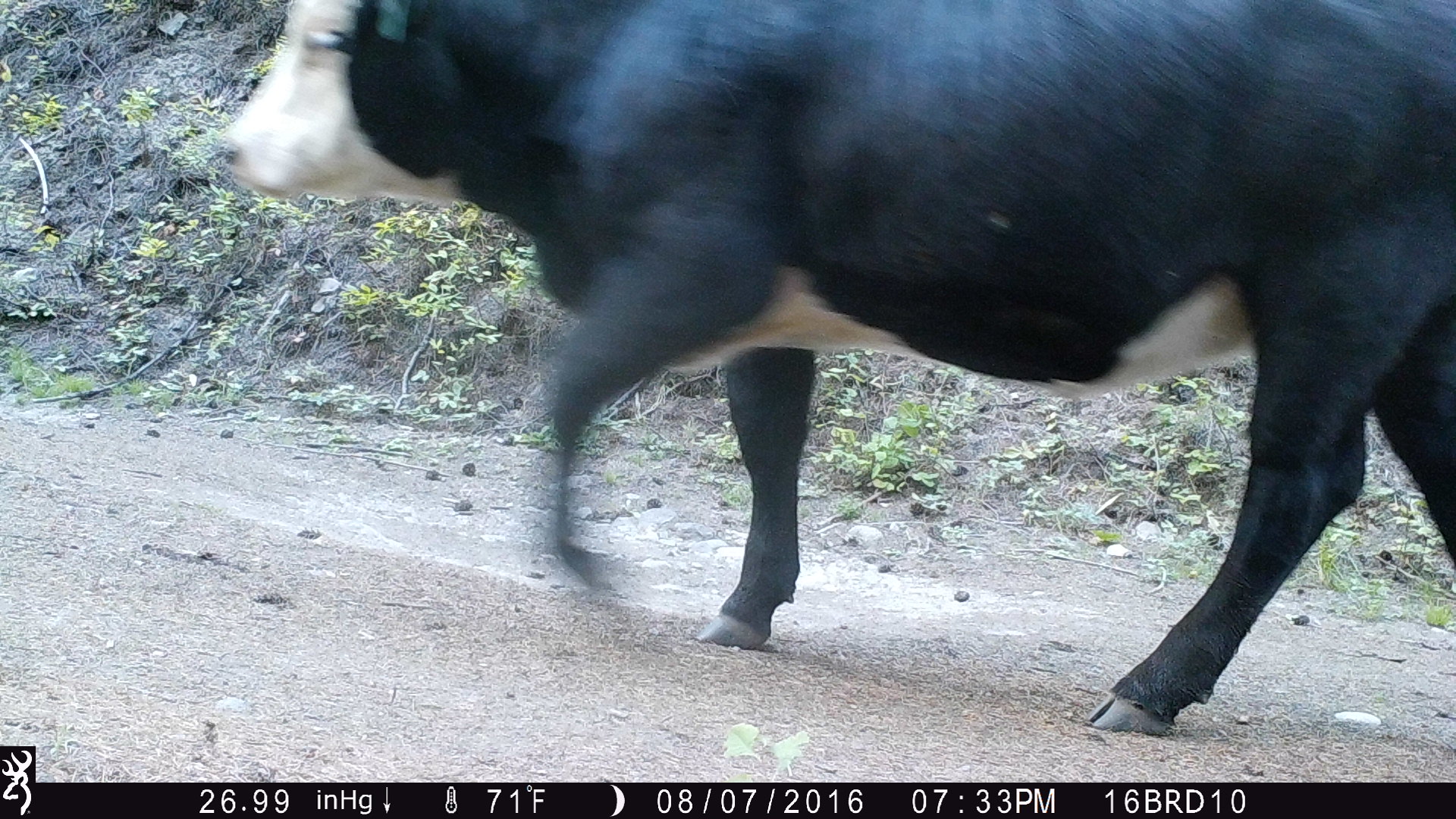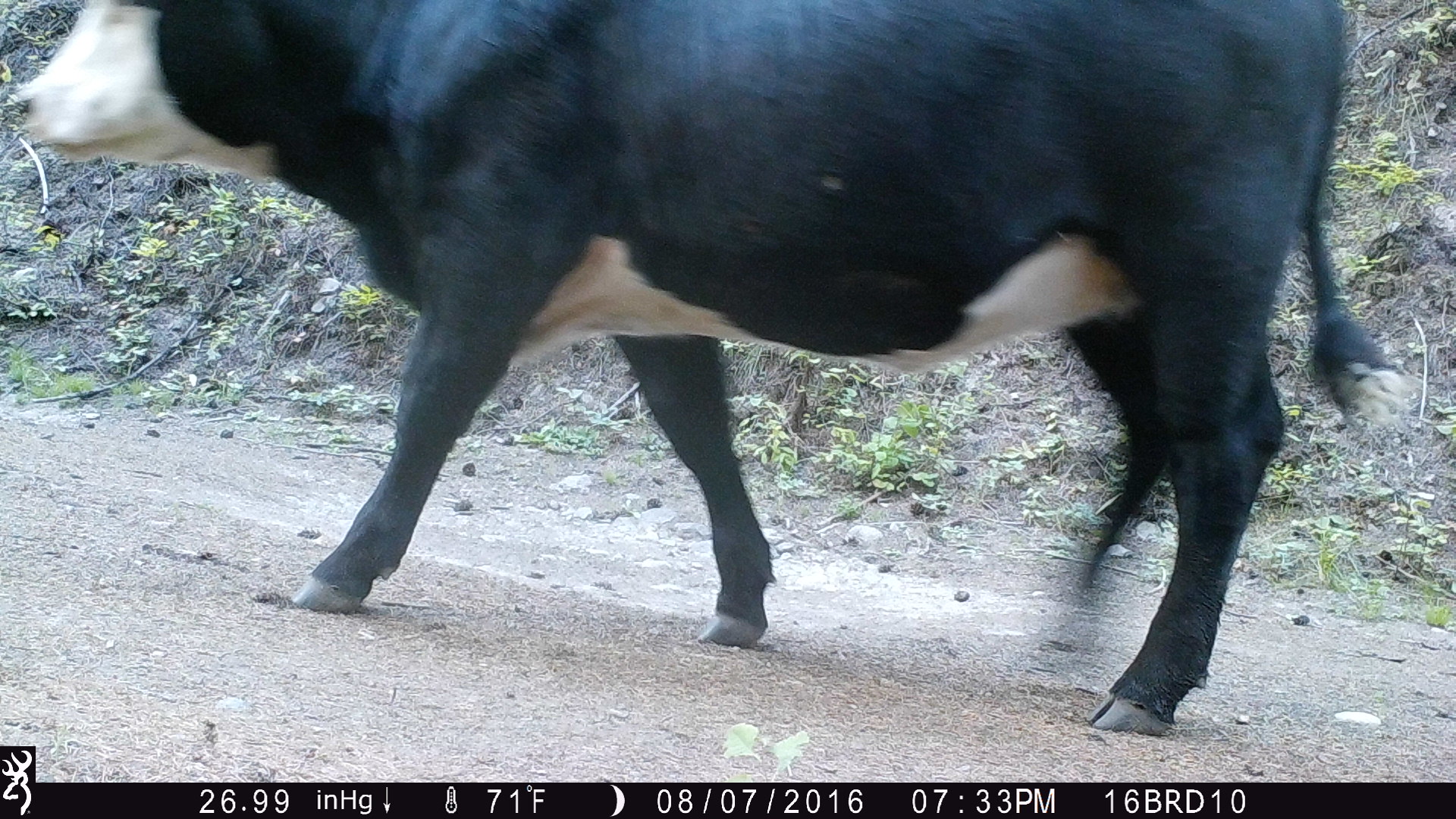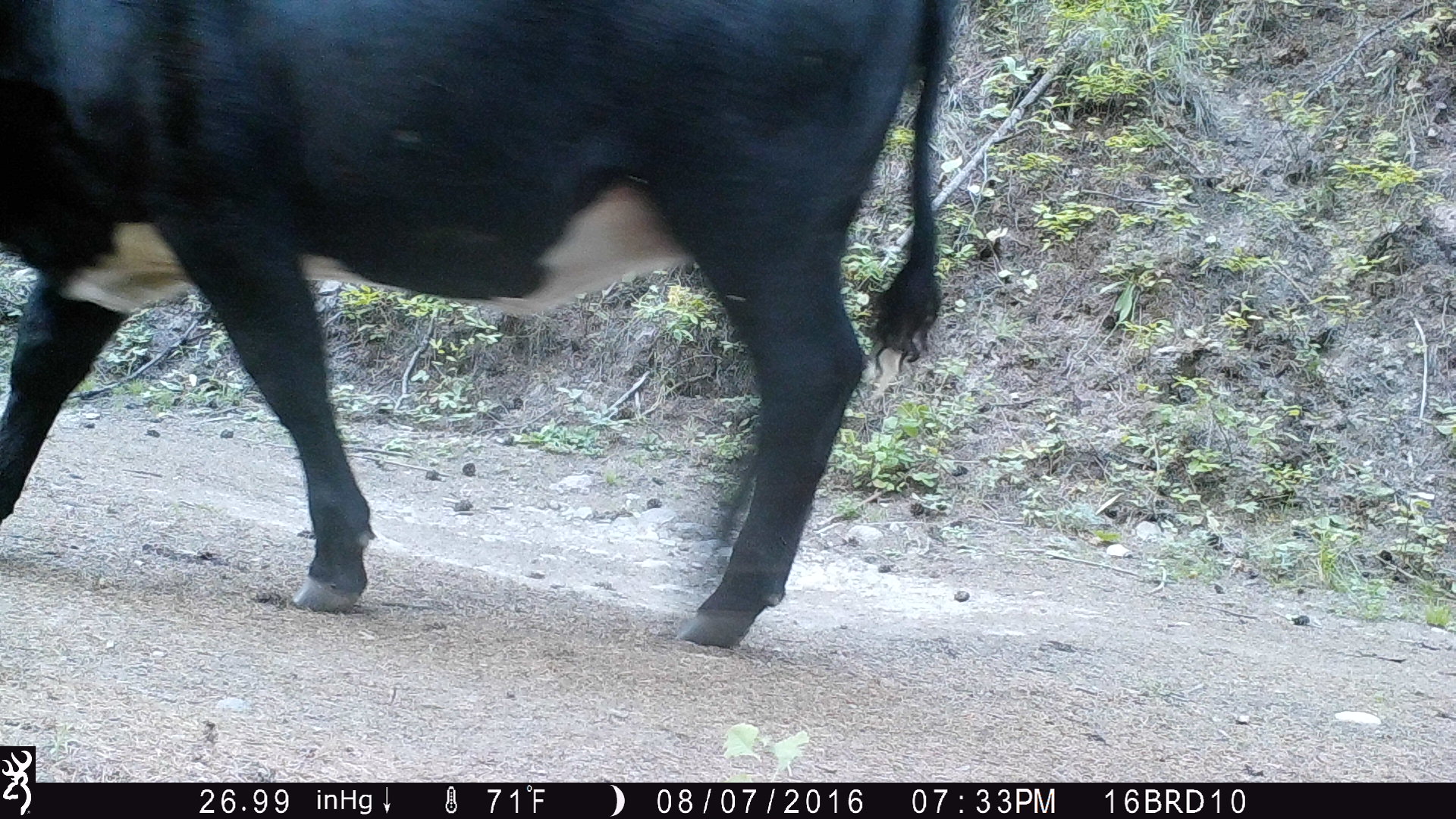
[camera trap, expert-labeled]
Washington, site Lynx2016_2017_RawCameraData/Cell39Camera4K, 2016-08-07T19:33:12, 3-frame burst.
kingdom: Animalia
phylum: Chordata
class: Mammalia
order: Artiodactyla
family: Bovidae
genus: Bos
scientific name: Bos taurus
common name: domestic cattle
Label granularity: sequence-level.